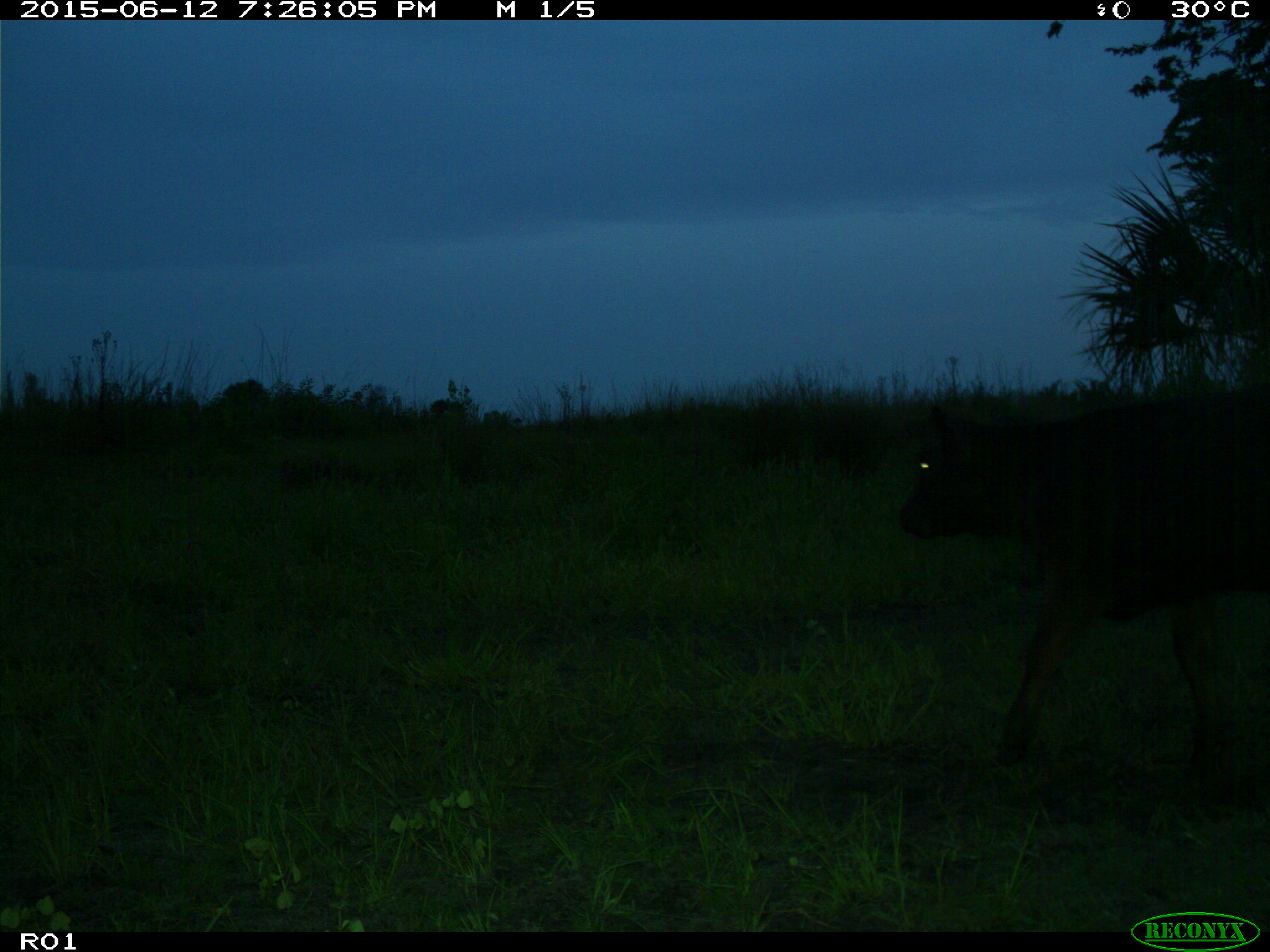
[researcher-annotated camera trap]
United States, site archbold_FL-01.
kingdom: Animalia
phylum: Chordata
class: Mammalia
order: Artiodactyla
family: Bovidae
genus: Bos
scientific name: Bos taurus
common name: domestic cow